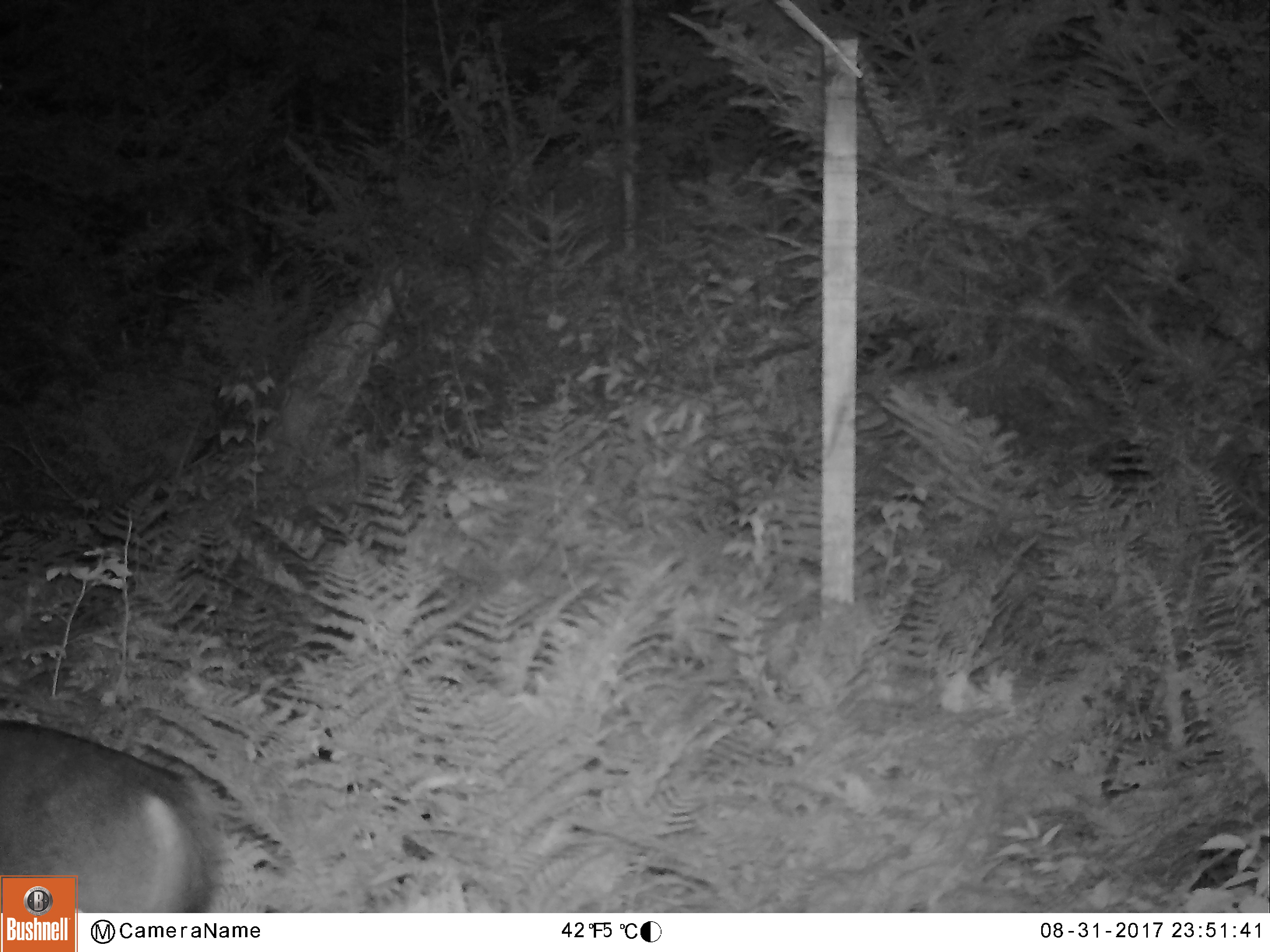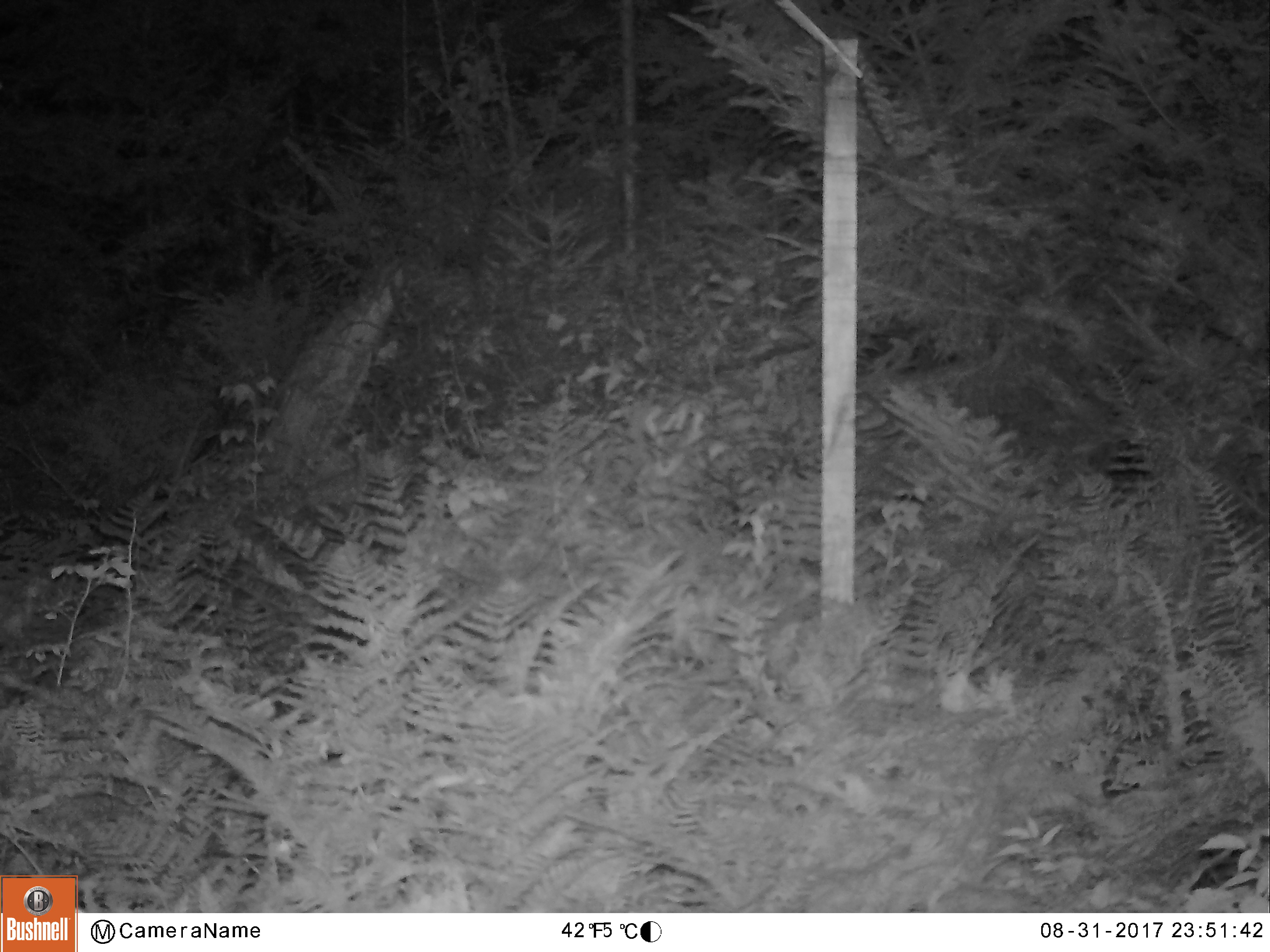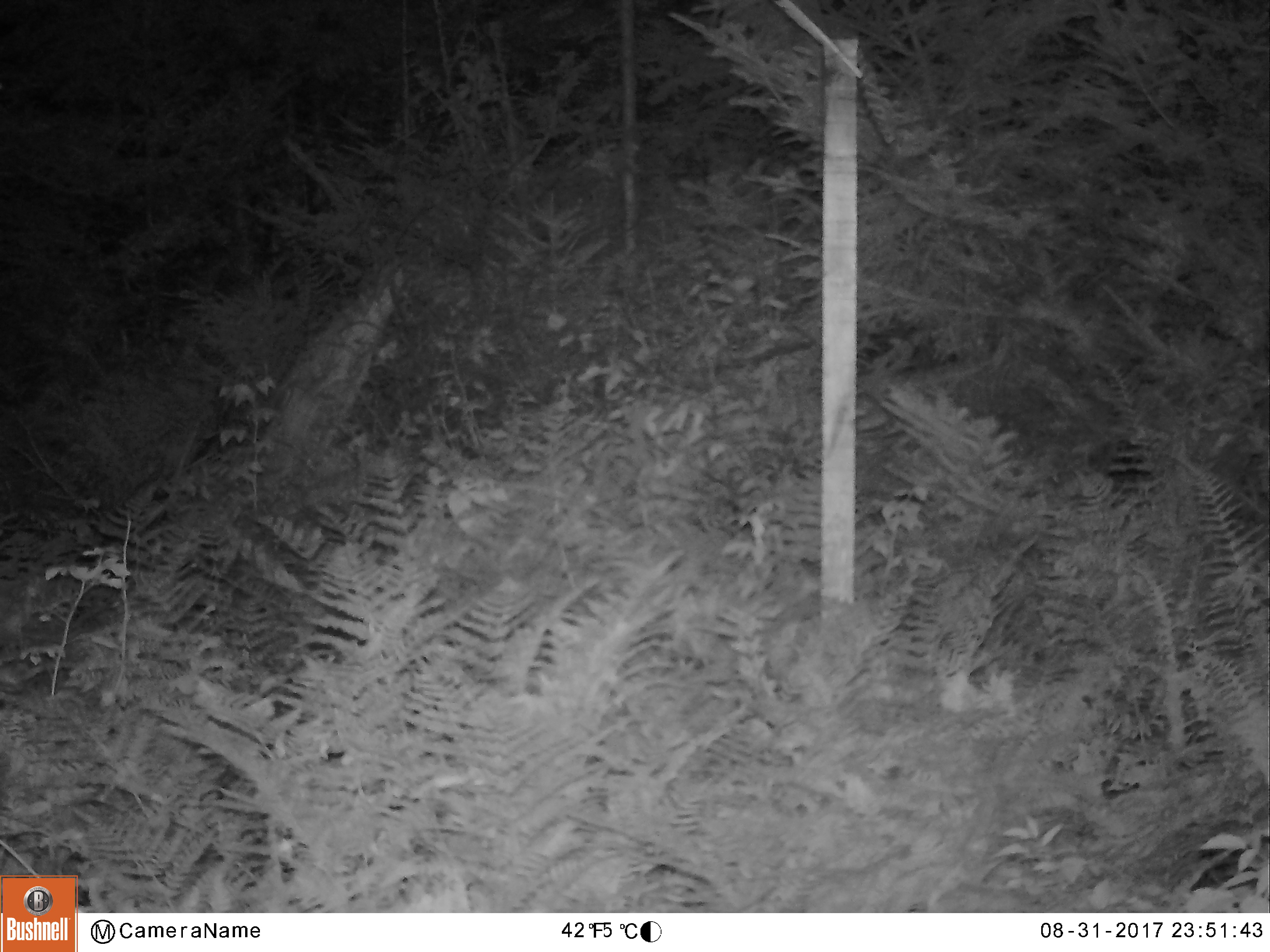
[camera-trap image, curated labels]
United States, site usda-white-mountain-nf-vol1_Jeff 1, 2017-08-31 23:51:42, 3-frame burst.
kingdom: Animalia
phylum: Chordata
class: Mammalia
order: Artiodactyla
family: Cervidae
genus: Odocoileus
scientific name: Odocoileus virginianus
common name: white-tailed deer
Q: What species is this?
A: White-tailed deer (Odocoileus virginianus).